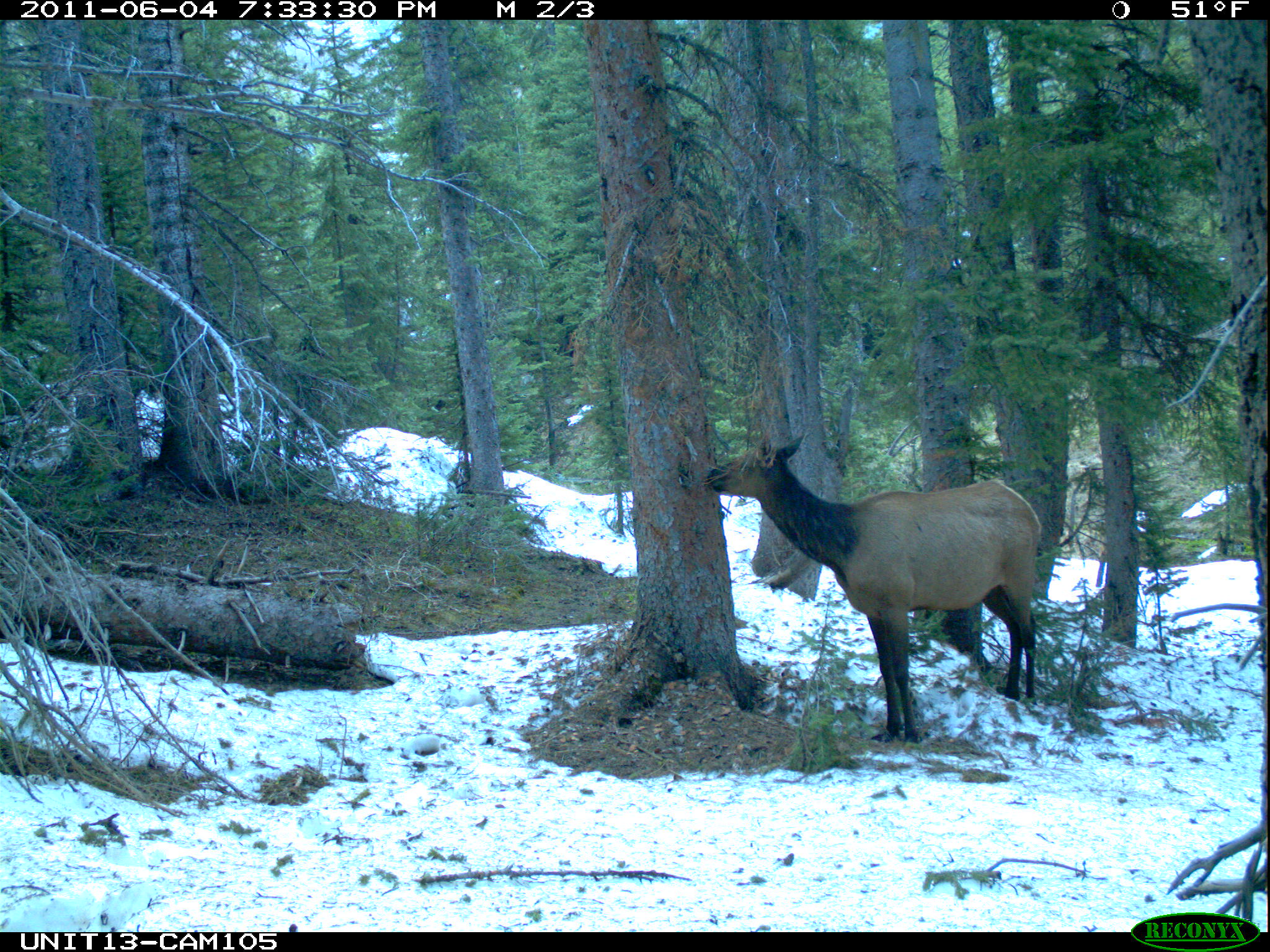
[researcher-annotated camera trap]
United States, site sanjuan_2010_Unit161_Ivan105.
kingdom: Animalia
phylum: Chordata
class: Mammalia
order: Artiodactyla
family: Cervidae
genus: Cervus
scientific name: Cervus elaphus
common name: red deer